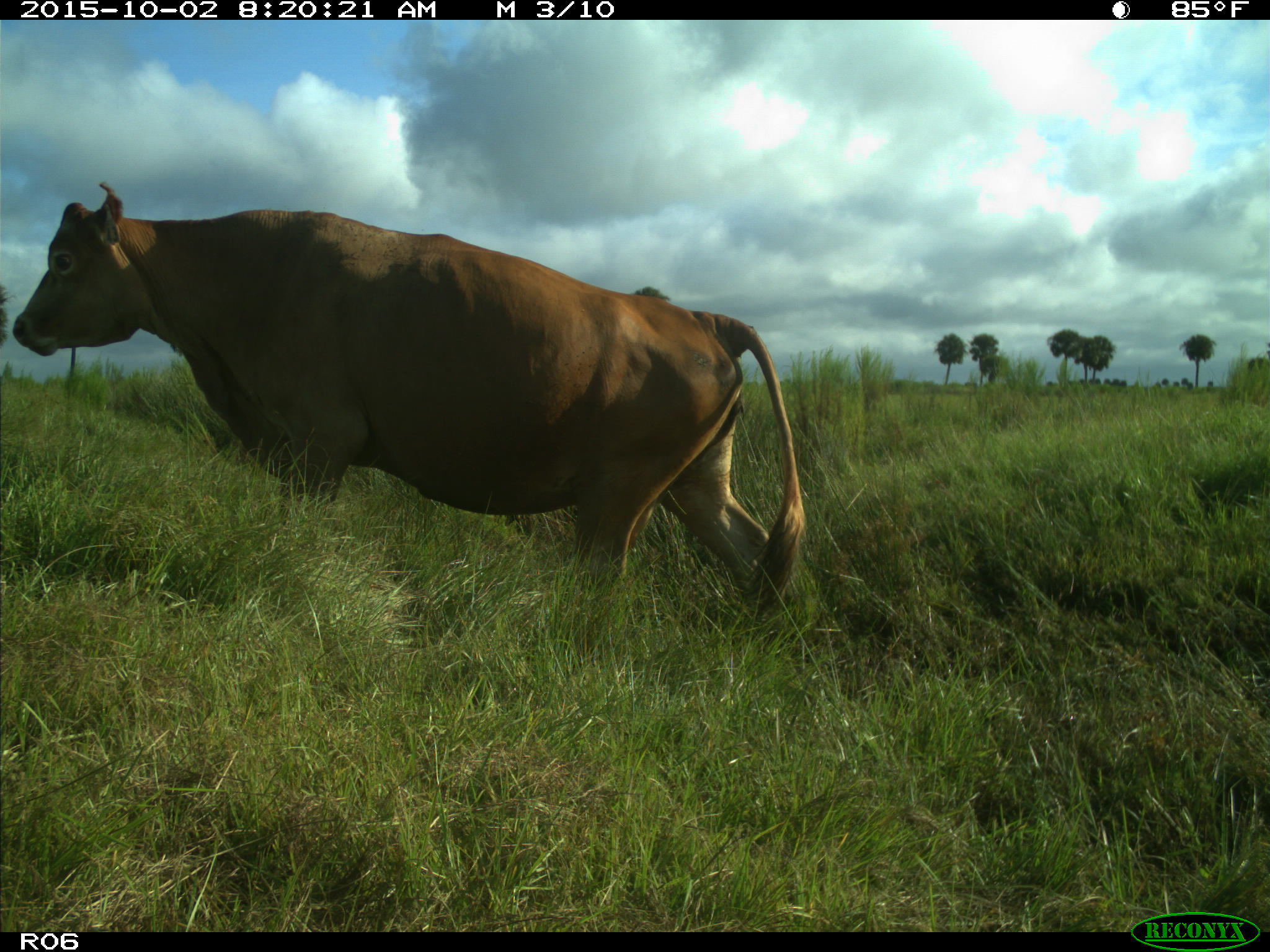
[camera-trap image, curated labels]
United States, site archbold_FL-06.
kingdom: Animalia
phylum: Chordata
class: Mammalia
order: Artiodactyla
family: Bovidae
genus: Bos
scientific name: Bos taurus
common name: domestic cow